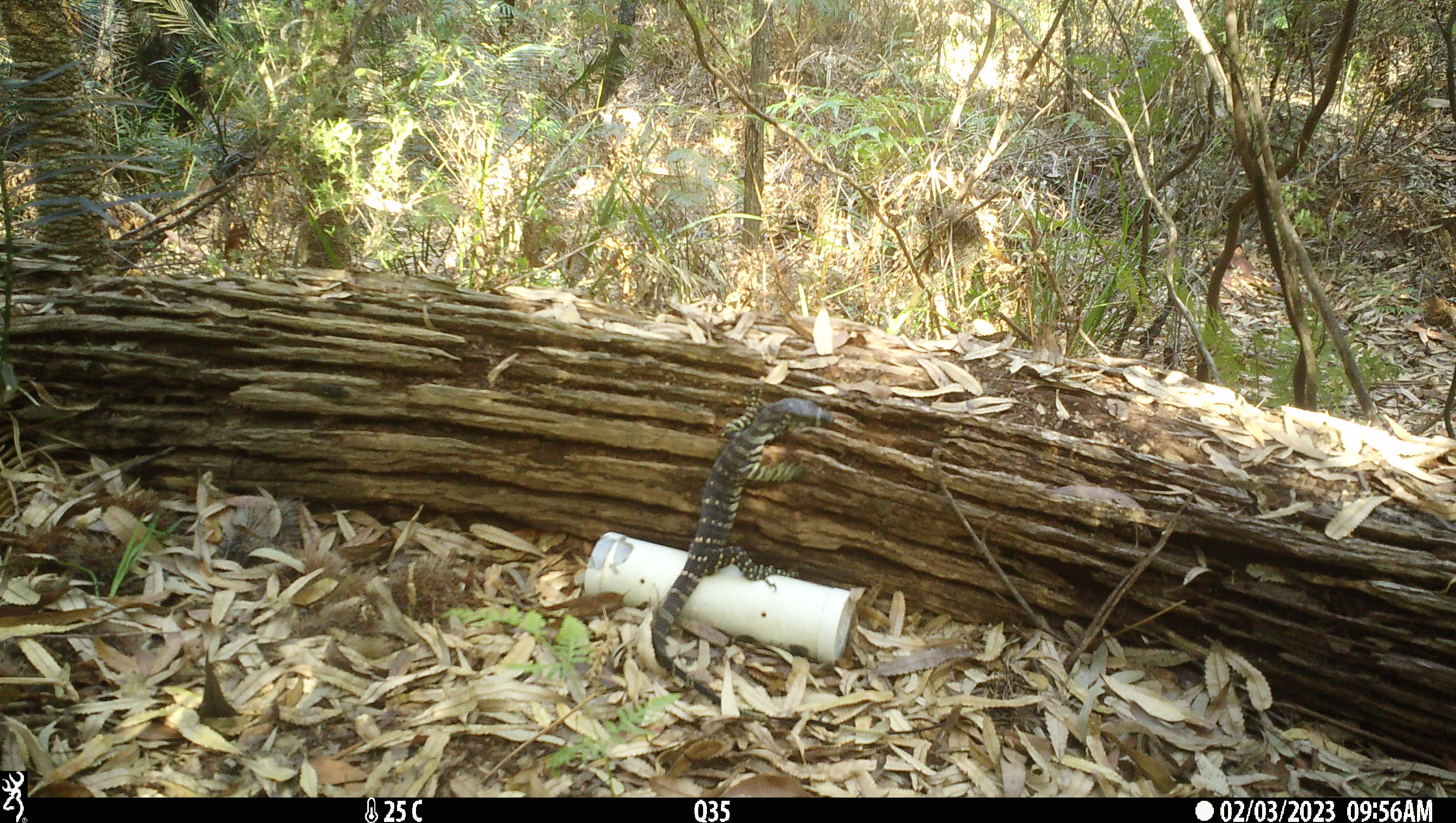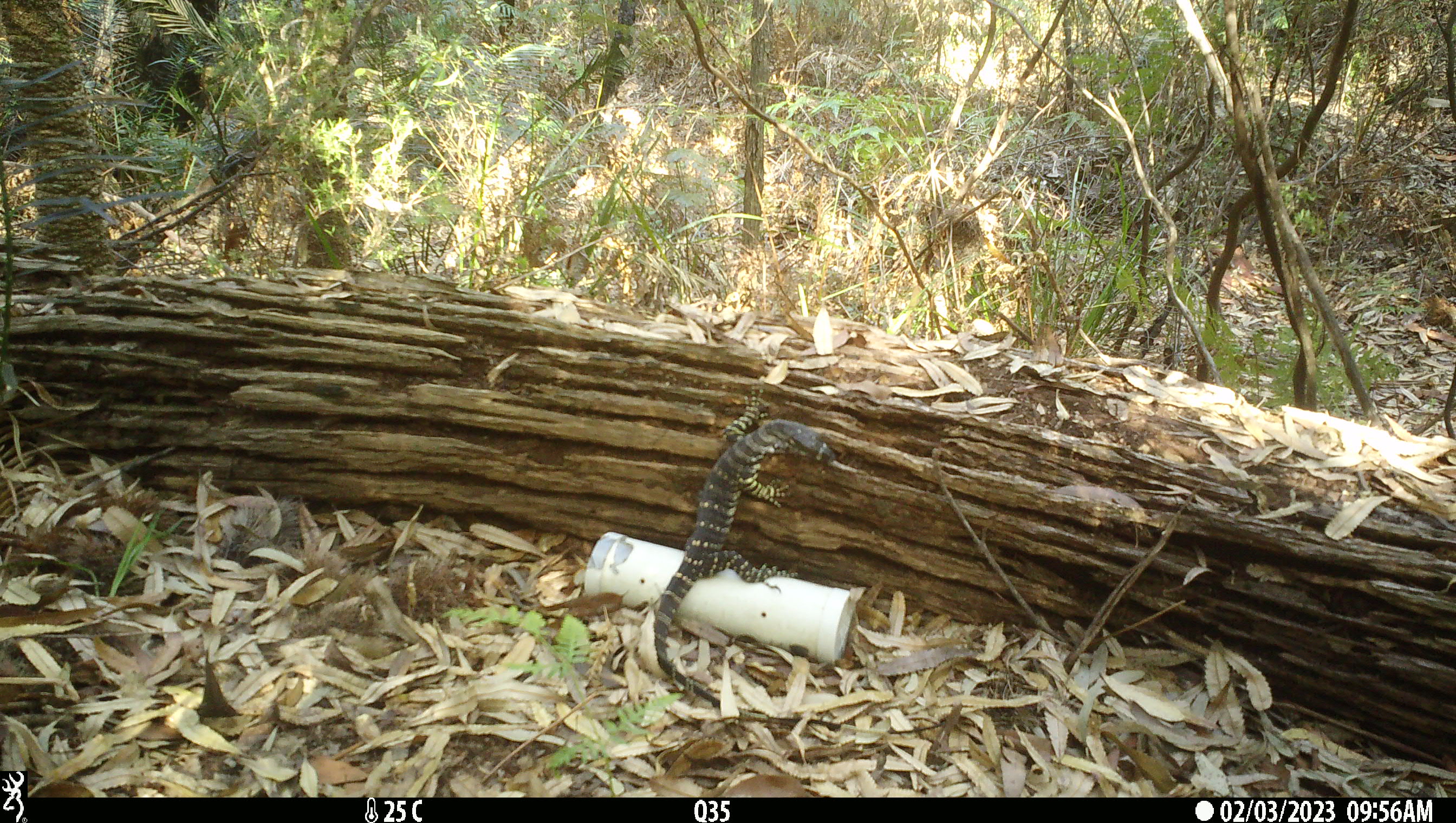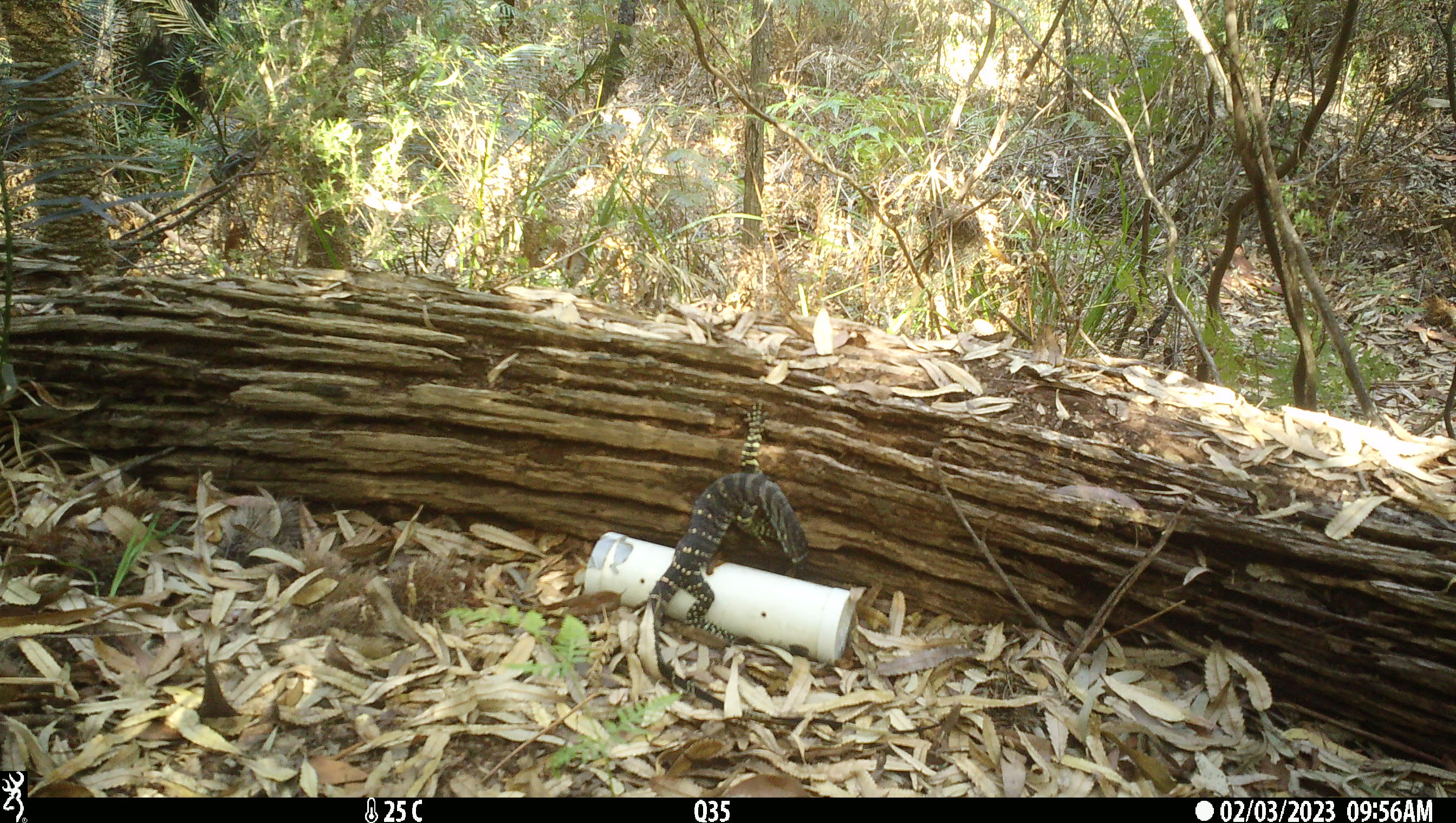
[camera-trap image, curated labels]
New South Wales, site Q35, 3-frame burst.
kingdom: Animalia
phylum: Chordata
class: Reptilia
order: Squamata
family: Varanidae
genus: Varanus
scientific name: Varanus varius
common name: lace monitor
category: goanna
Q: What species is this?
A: Goanna (lace monitor) (Varanus varius).